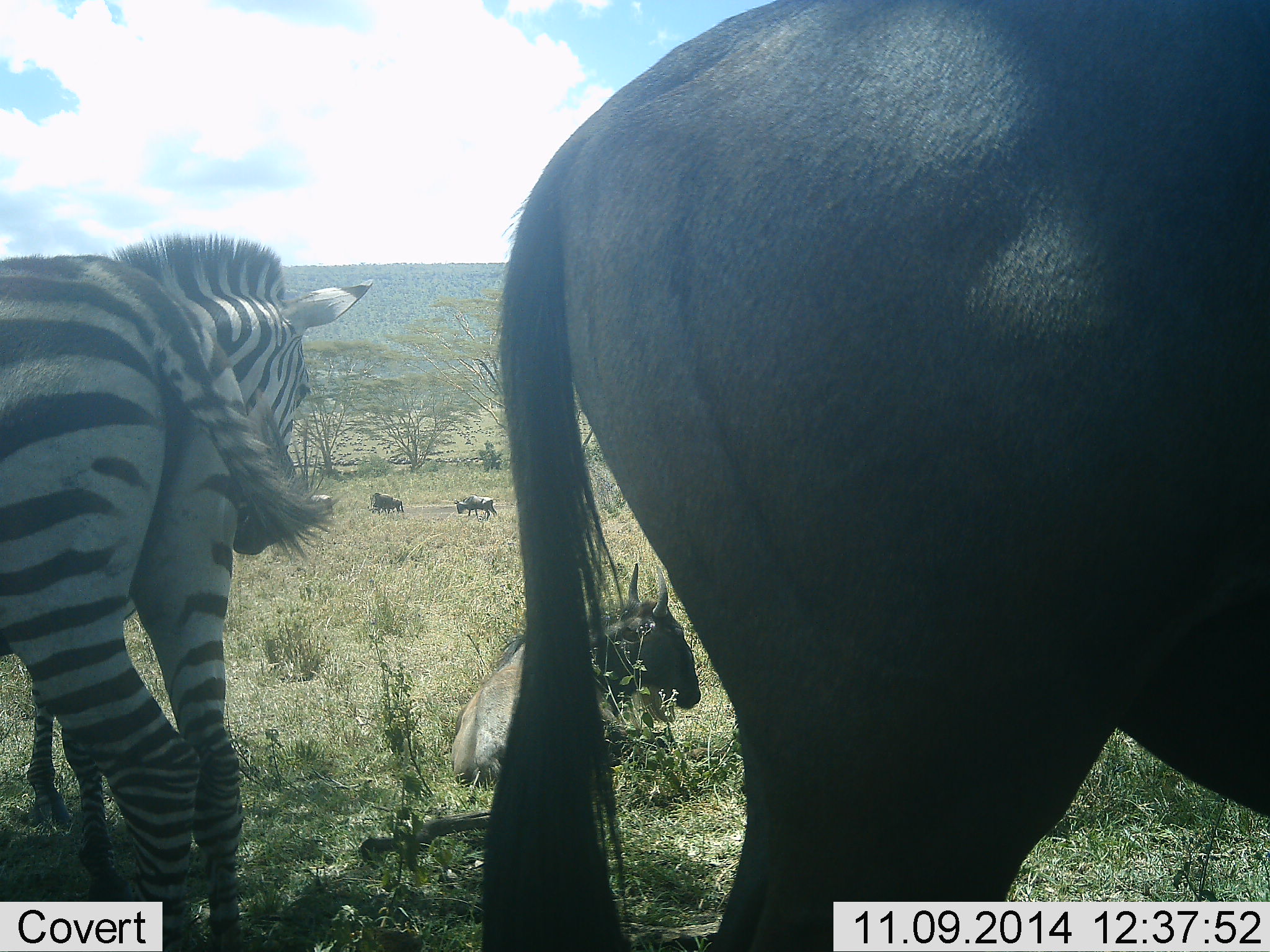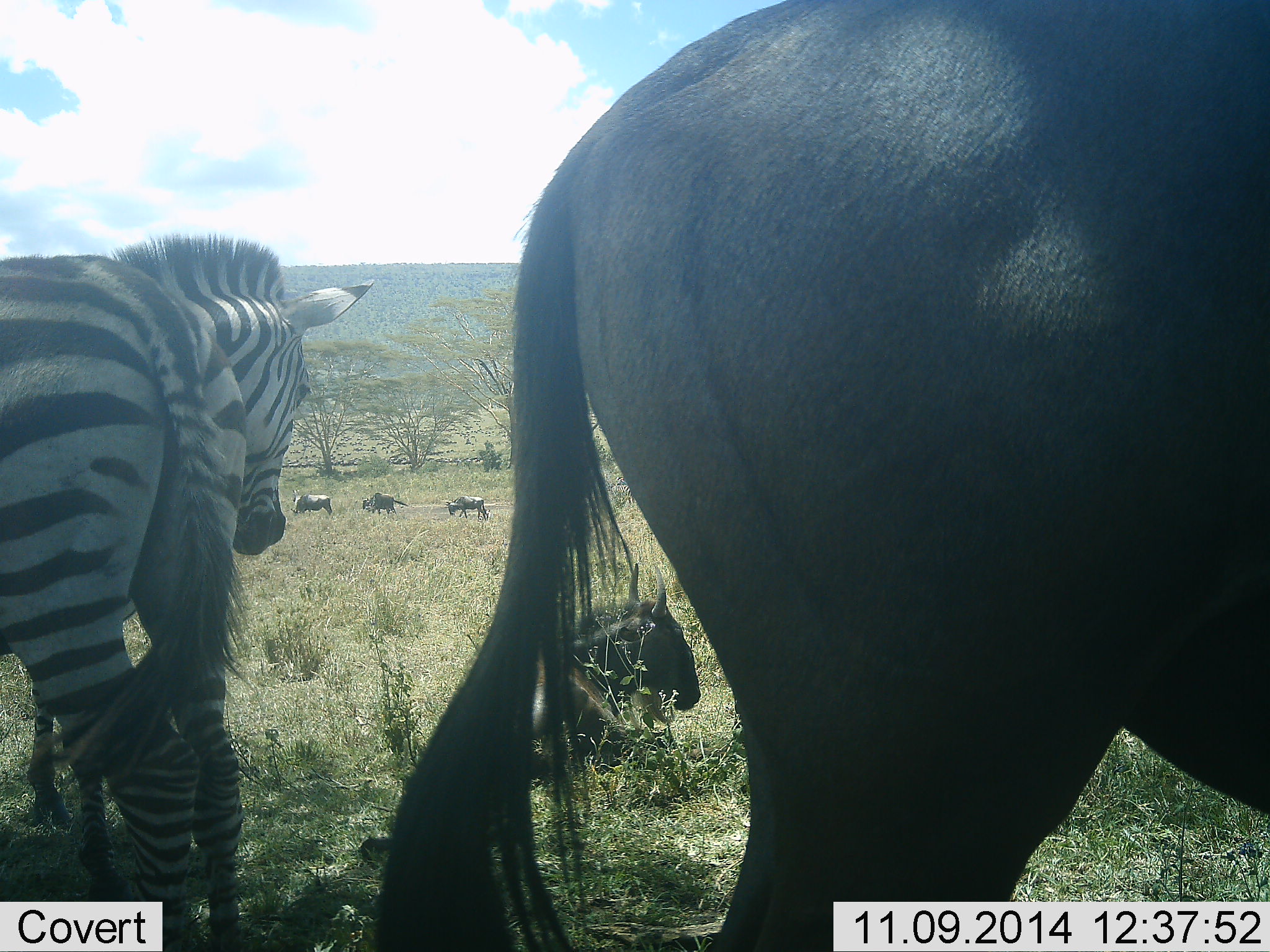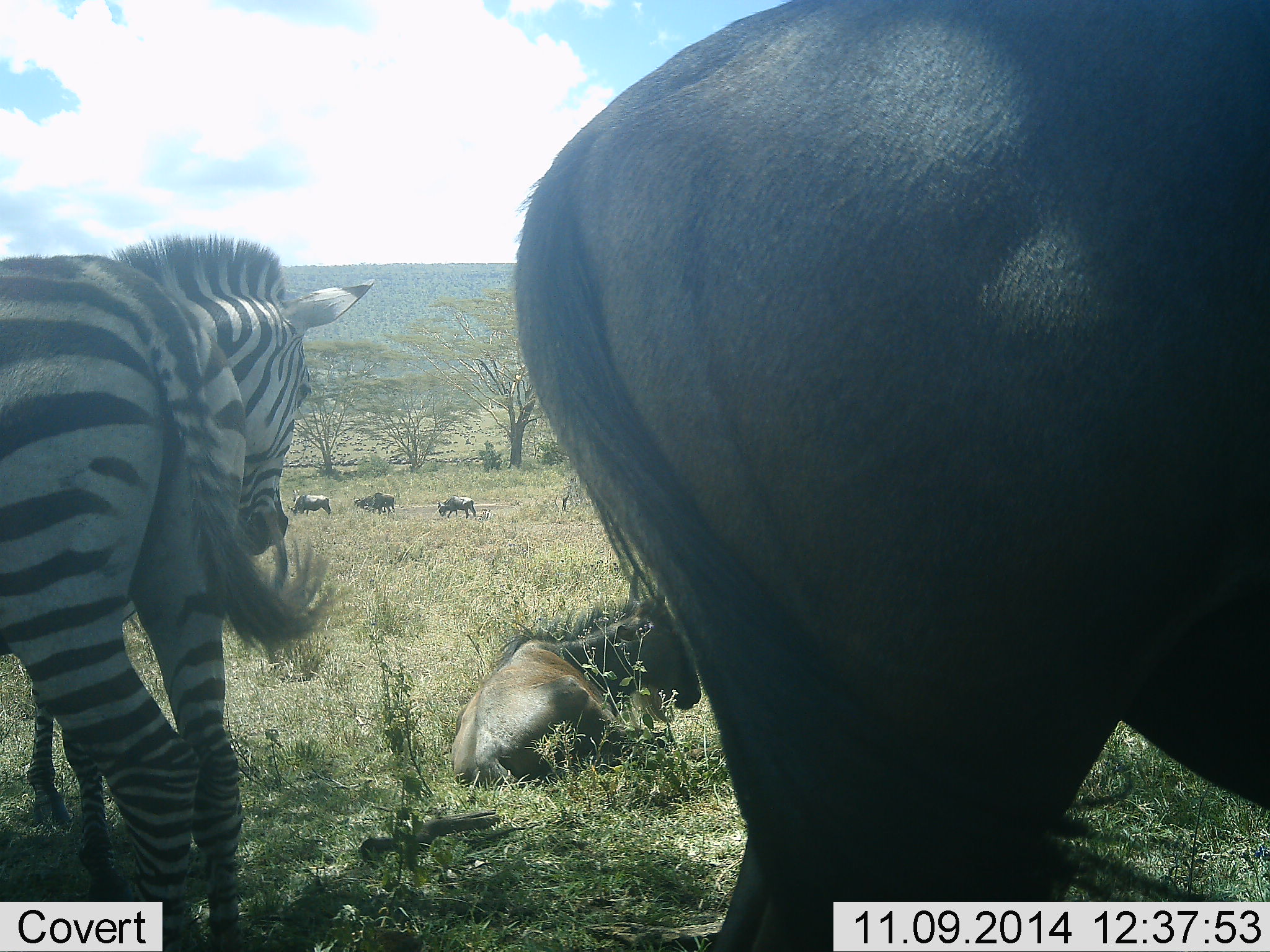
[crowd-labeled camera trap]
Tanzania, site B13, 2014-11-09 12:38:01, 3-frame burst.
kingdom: Animalia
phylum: Chordata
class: Mammalia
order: Artiodactyla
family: Bovidae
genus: Connochaetes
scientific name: Connochaetes taurinus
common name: blue wildebeest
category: wildebeest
Wildebeest (blue wildebeest) (Connochaetes taurinus), count 5. Behavior (volunteer vote fractions): standing 73%, resting 64%, moving 45%, interacting 0%. Young present (vote fraction): 9%. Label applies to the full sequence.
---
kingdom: Animalia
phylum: Chordata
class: Mammalia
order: Perissodactyla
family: Equidae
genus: Equus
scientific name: Equus quagga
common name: plains zebra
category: zebra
Zebra (plains zebra) (Equus quagga), count 1. Behavior (volunteer vote fractions): standing 100%, resting 0%, moving 0%, interacting 0%. Young present (vote fraction): 0%. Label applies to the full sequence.